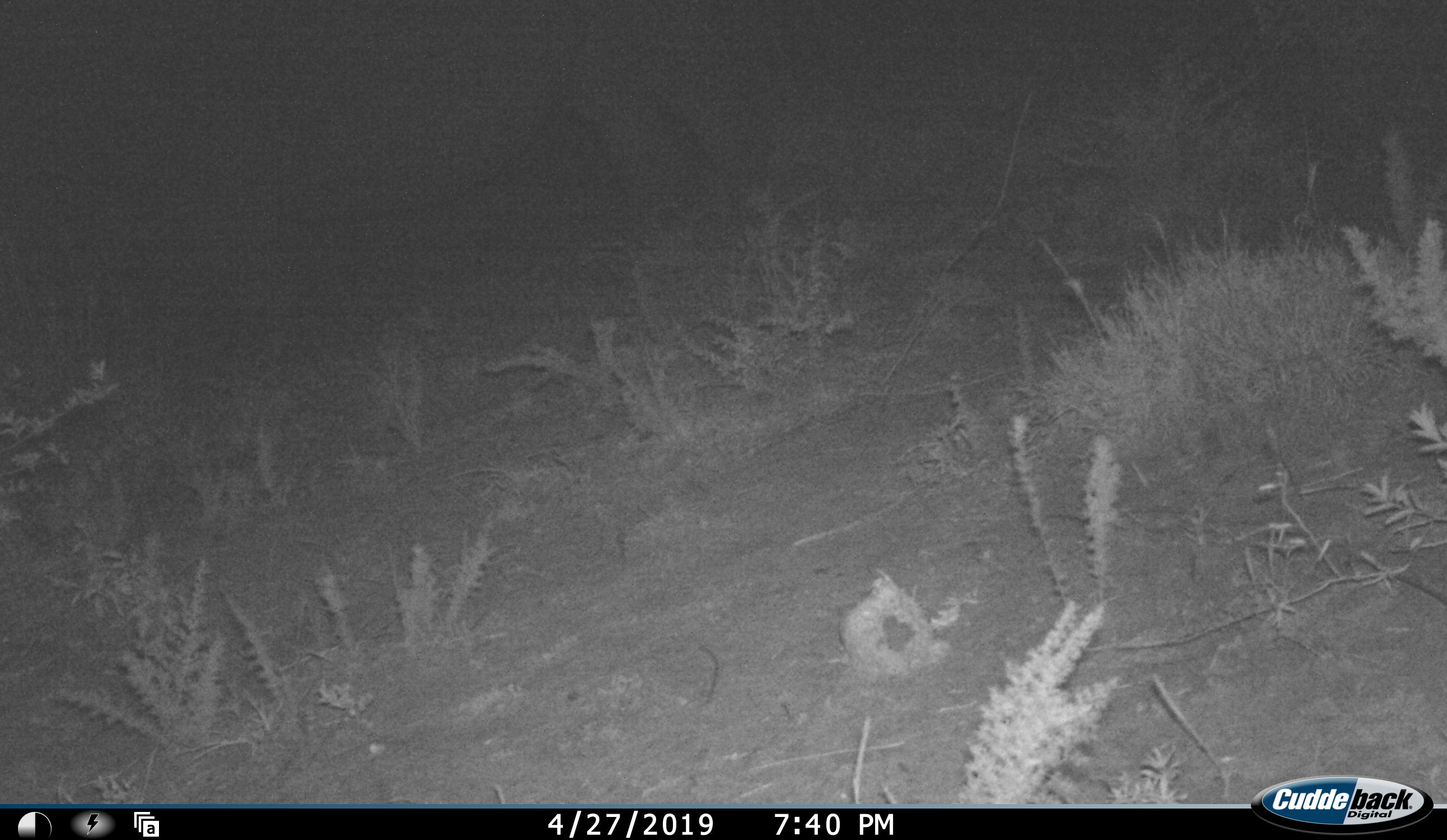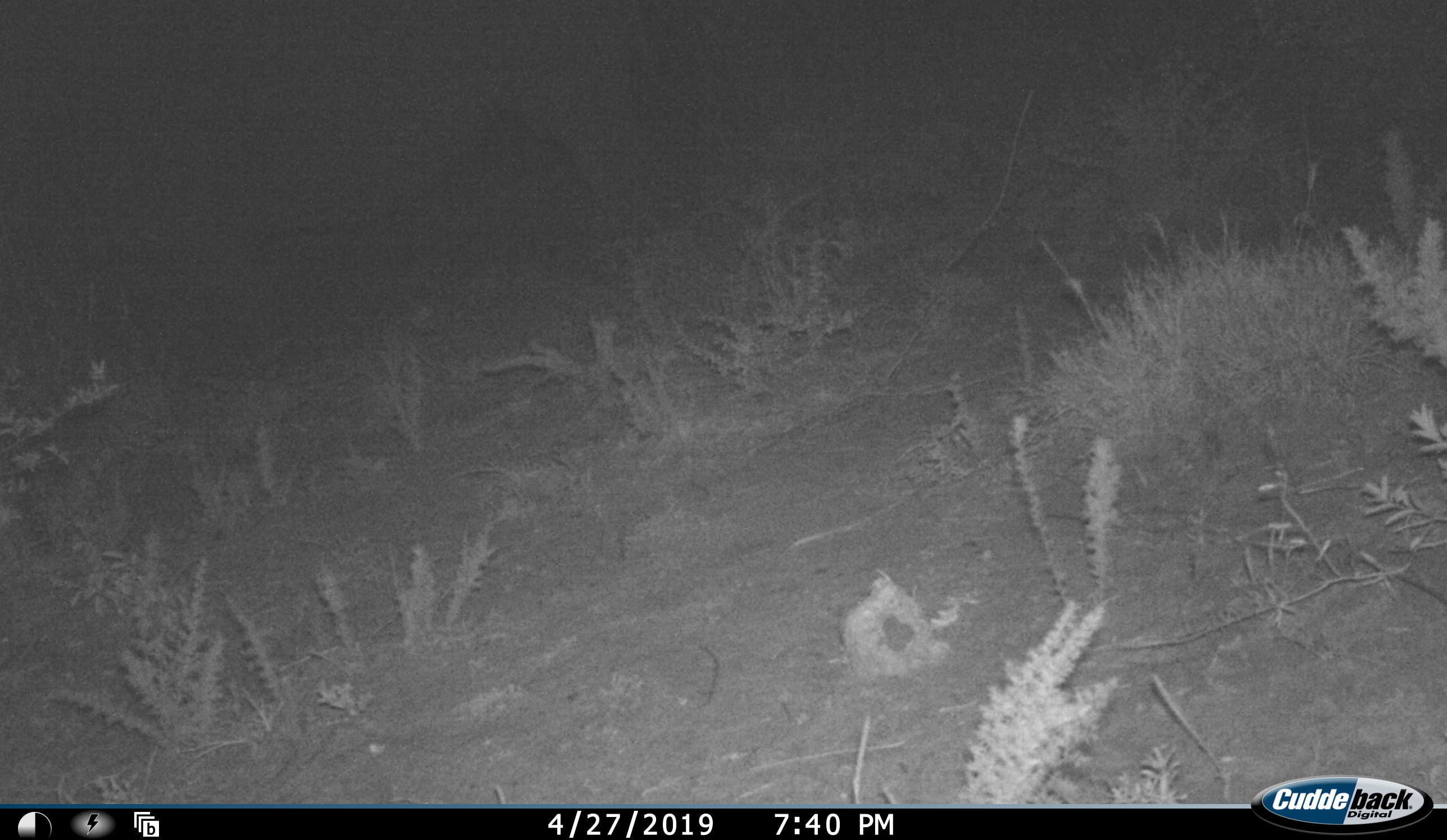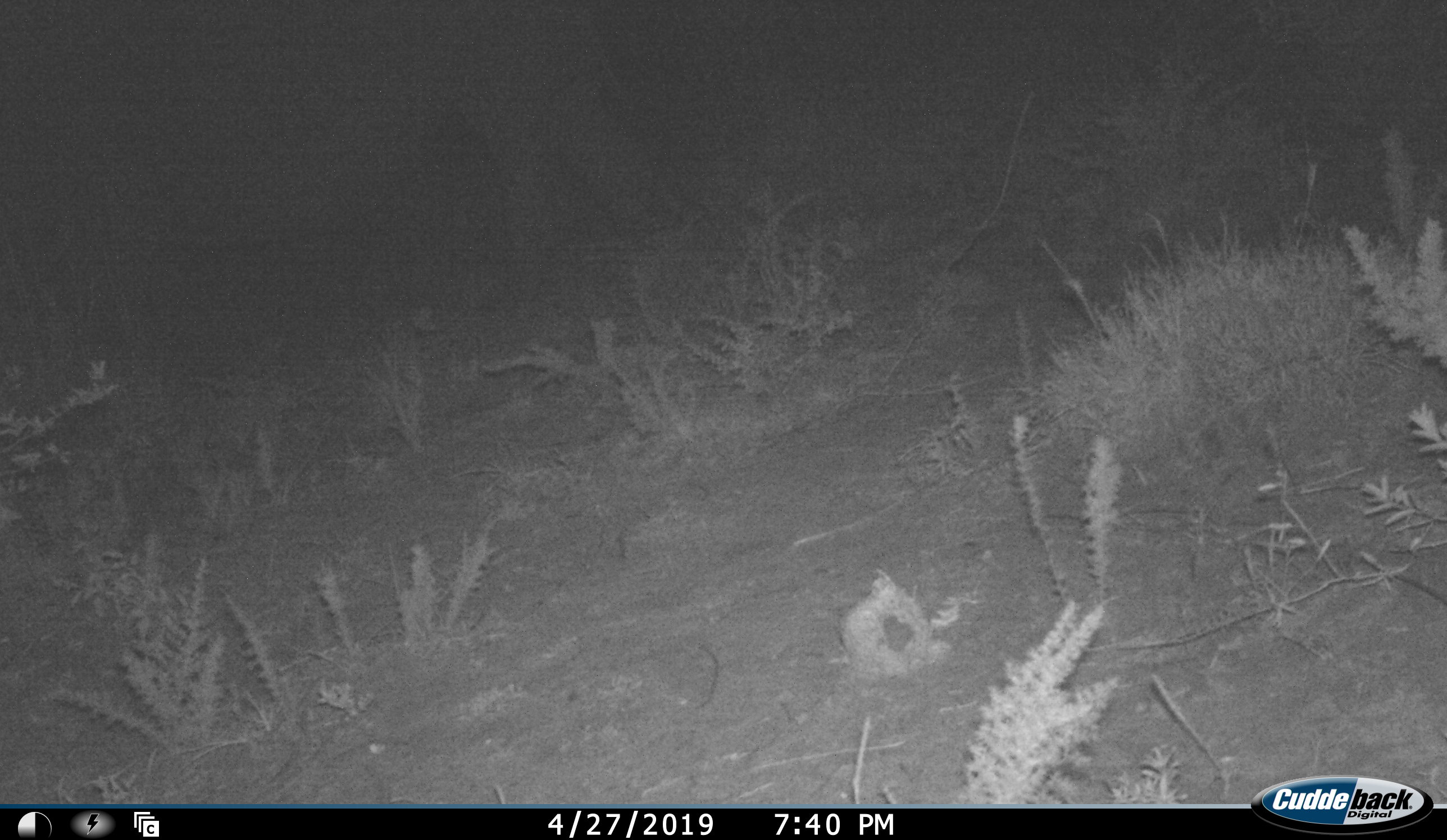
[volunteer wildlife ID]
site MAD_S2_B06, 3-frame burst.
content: unidentified animal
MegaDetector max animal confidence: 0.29